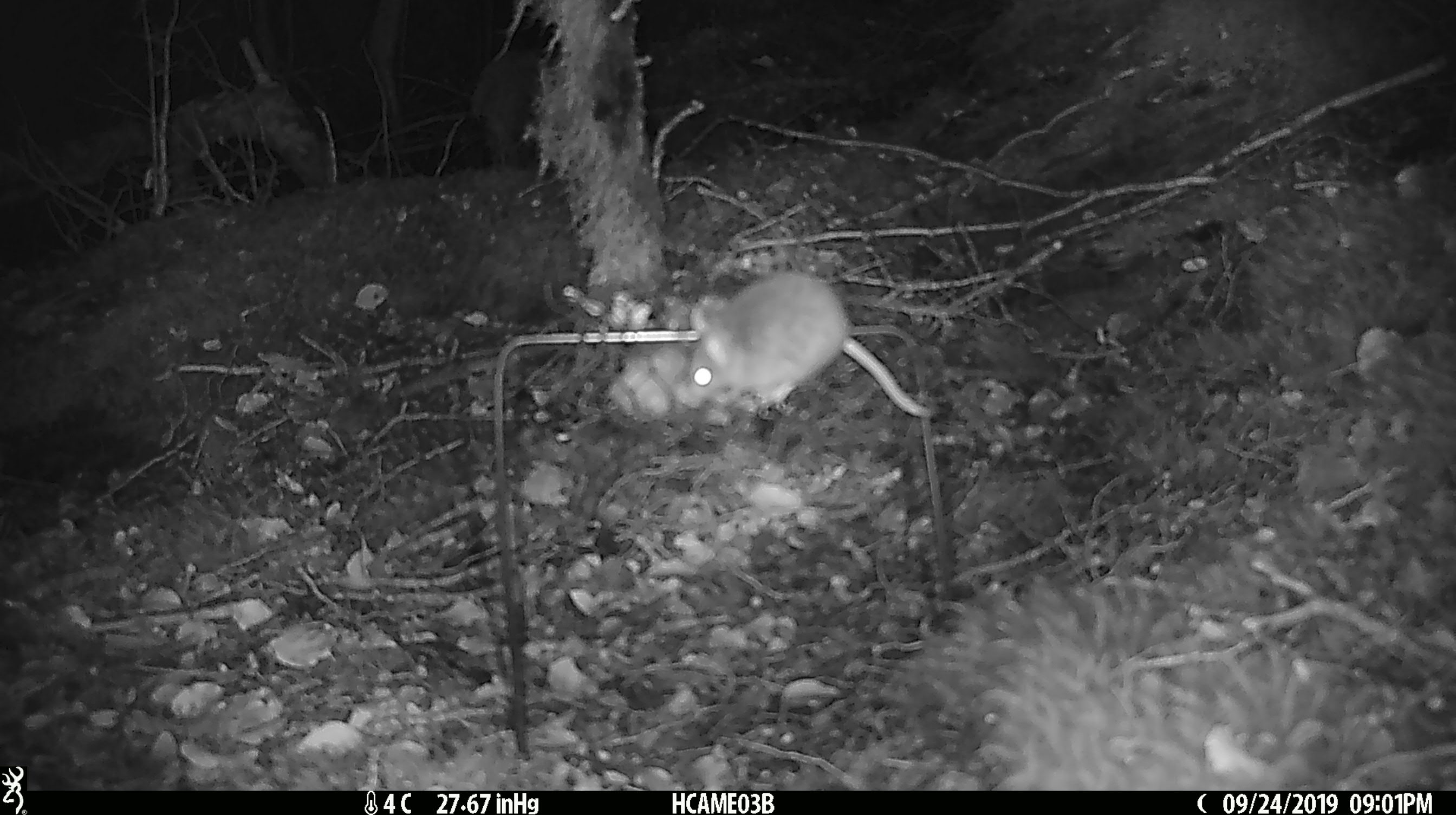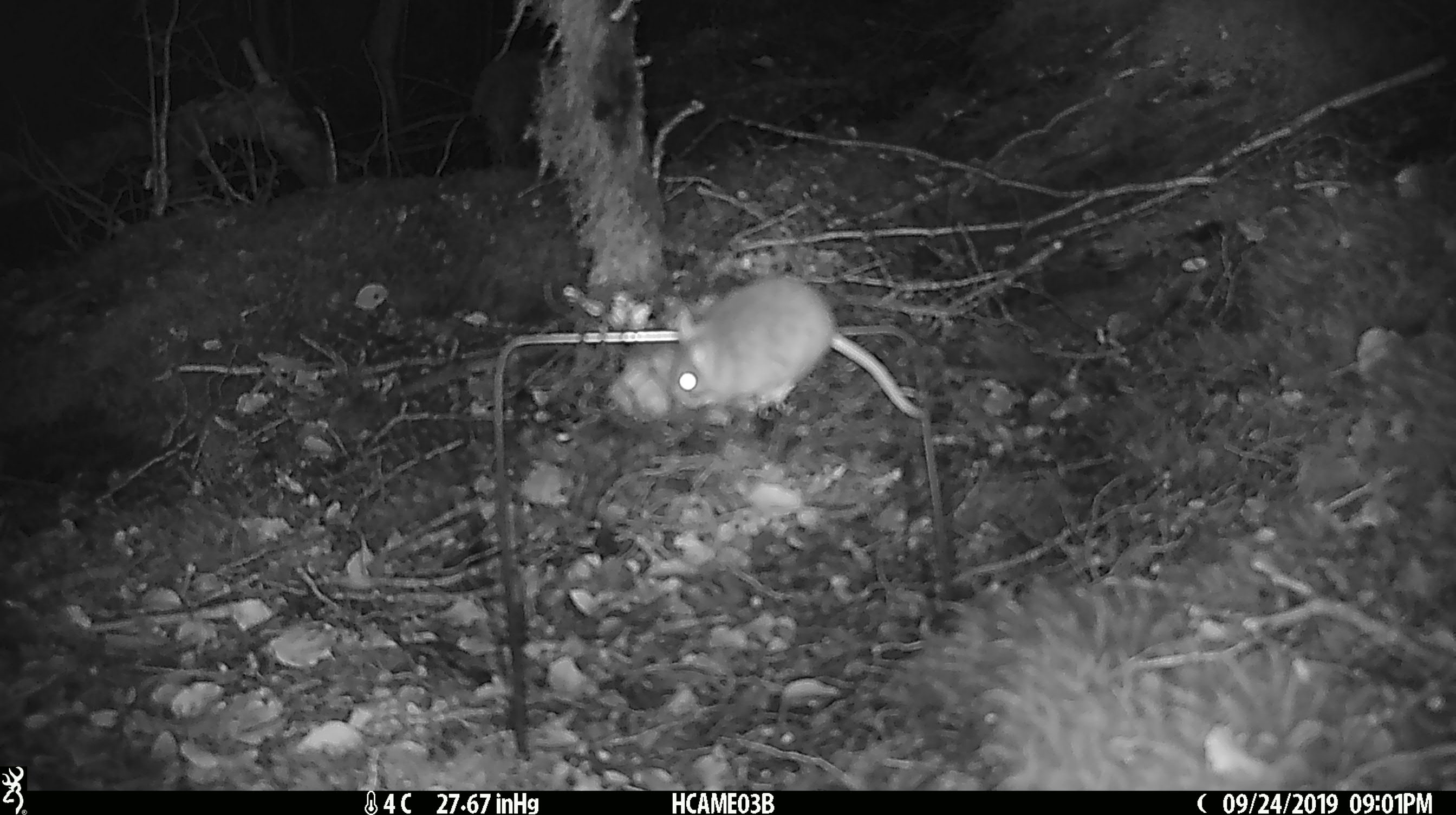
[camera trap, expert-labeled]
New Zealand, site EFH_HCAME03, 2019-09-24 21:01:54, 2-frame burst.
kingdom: Animalia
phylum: Chordata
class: Mammalia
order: Rodentia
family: Muridae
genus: Mus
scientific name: Mus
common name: mouse